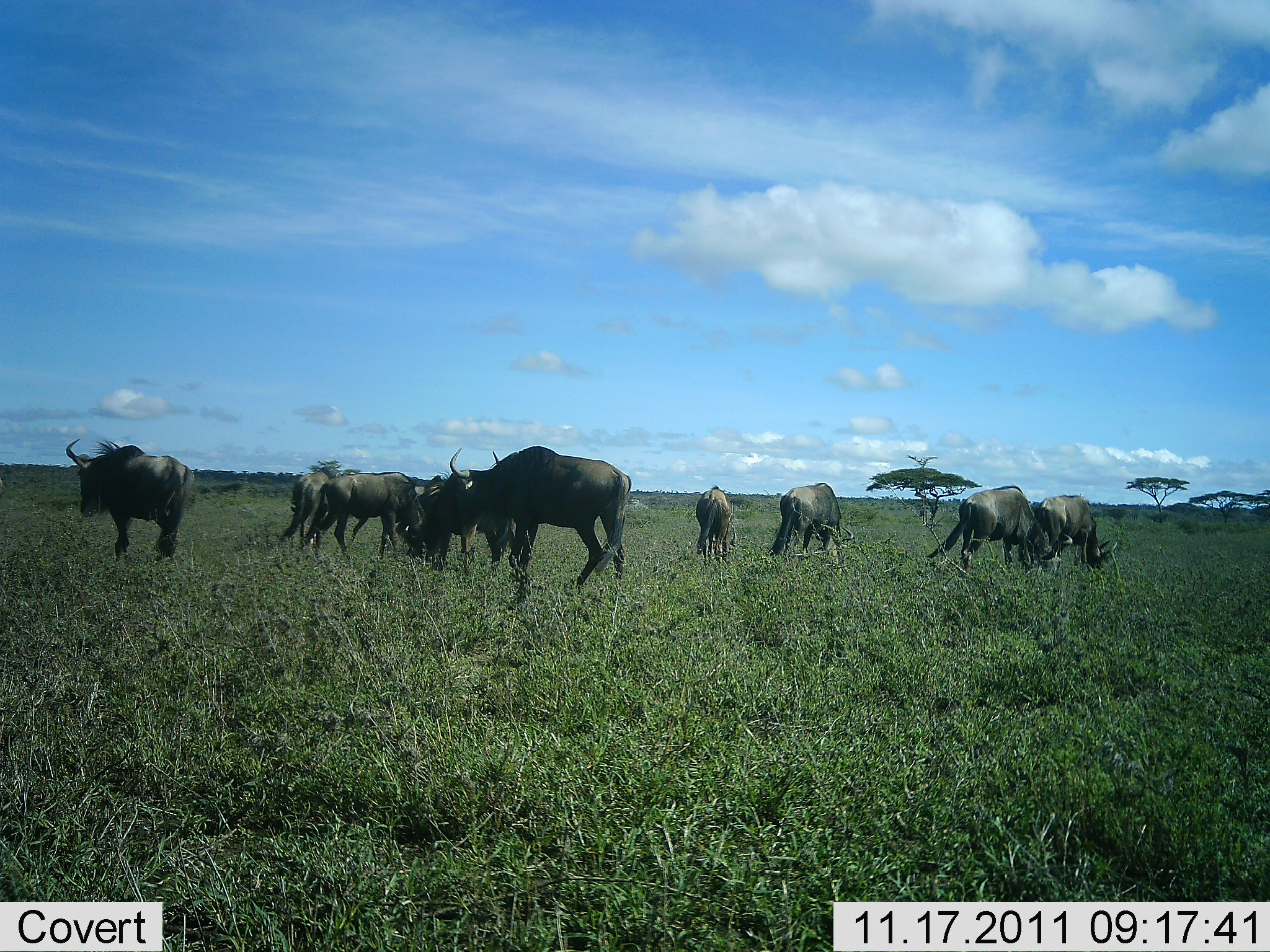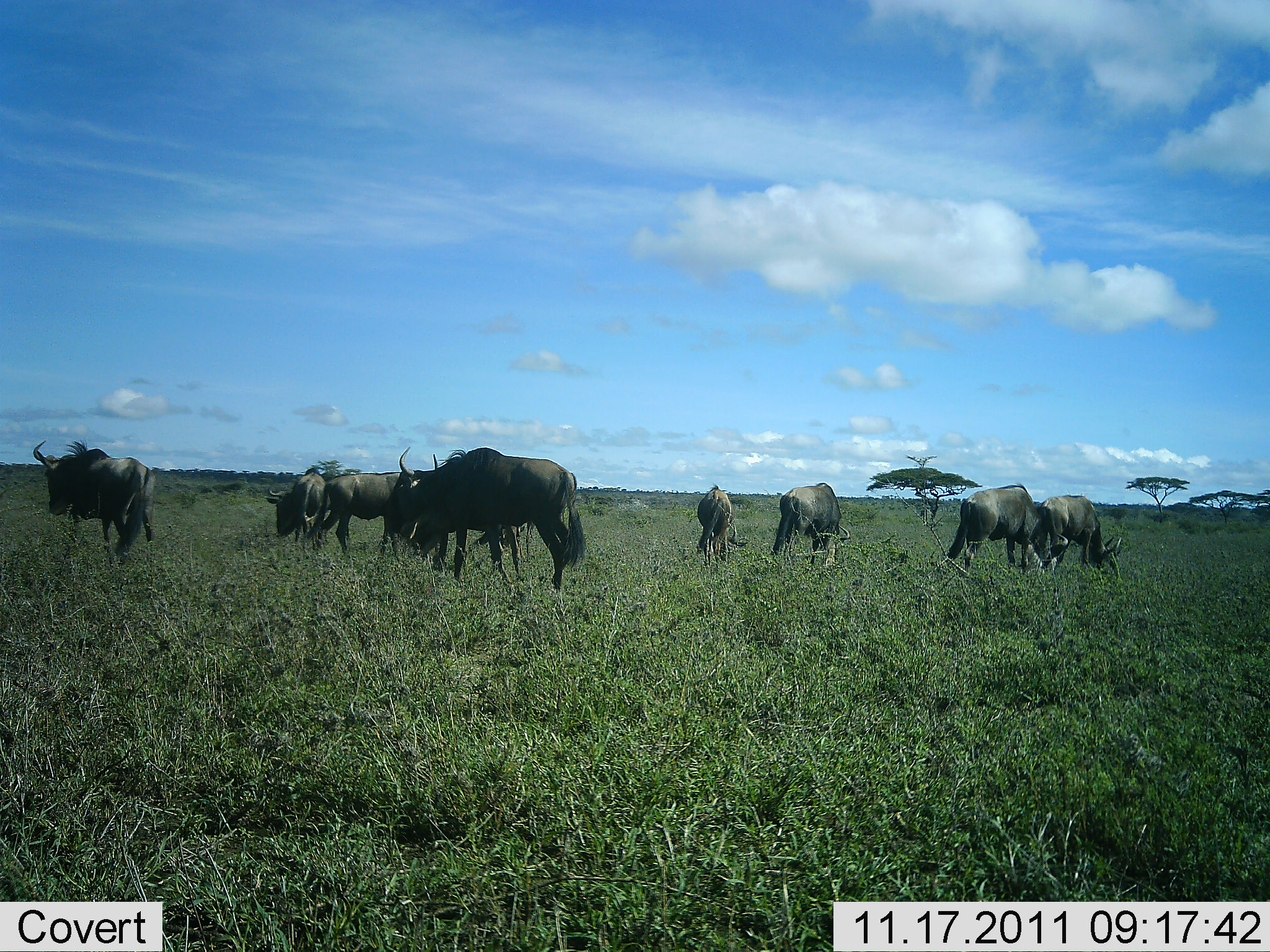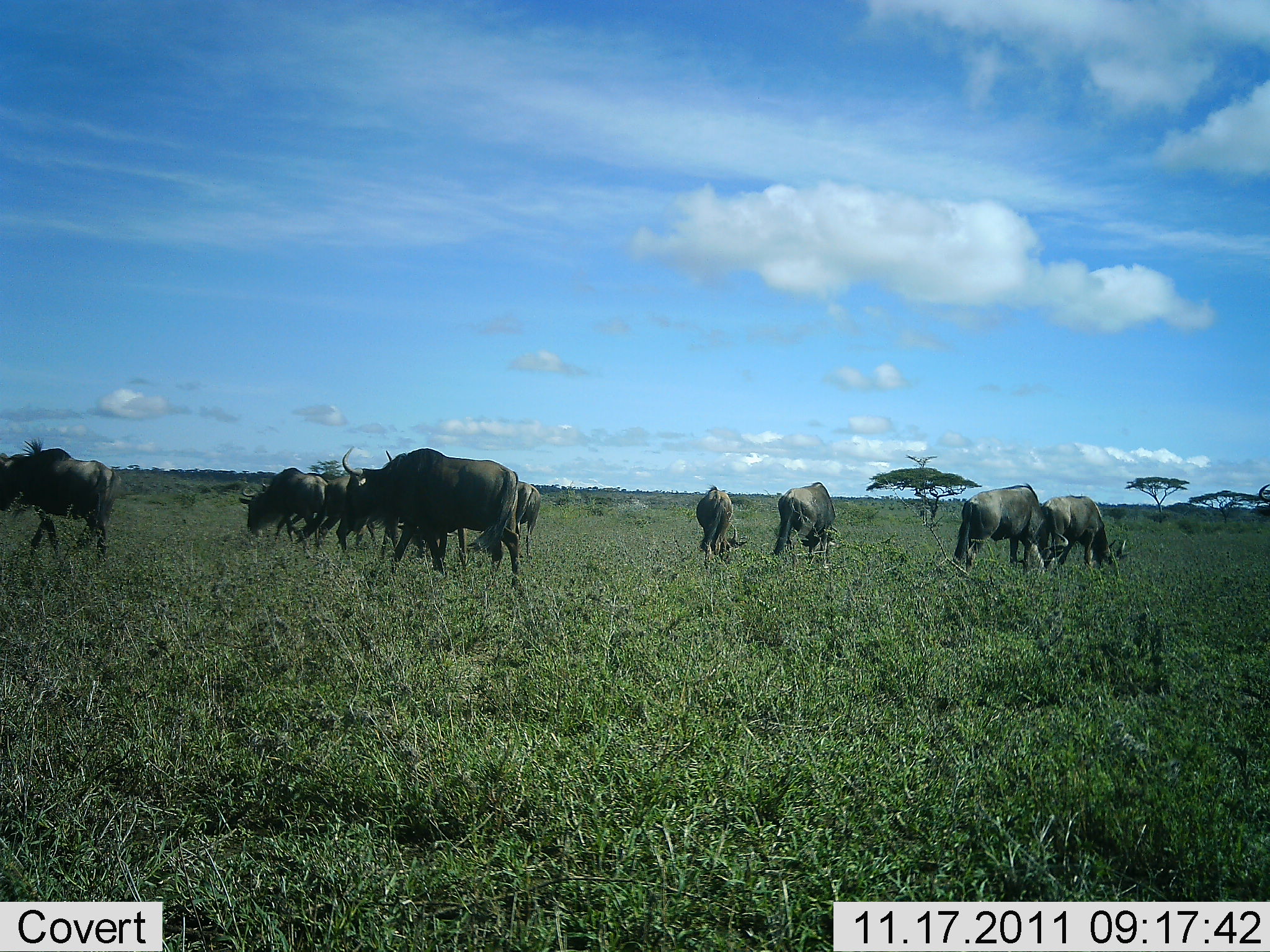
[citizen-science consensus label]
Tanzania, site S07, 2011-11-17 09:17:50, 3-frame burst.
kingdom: Animalia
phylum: Chordata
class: Mammalia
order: Artiodactyla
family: Bovidae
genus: Connochaetes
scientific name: Connochaetes taurinus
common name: blue wildebeest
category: wildebeest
Wildebeest (blue wildebeest) (Connochaetes taurinus), count 9. Behavior (volunteer vote fractions): standing 36%, resting 0%, moving 43%, interacting 0%. Young present (vote fraction): 0%. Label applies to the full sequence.